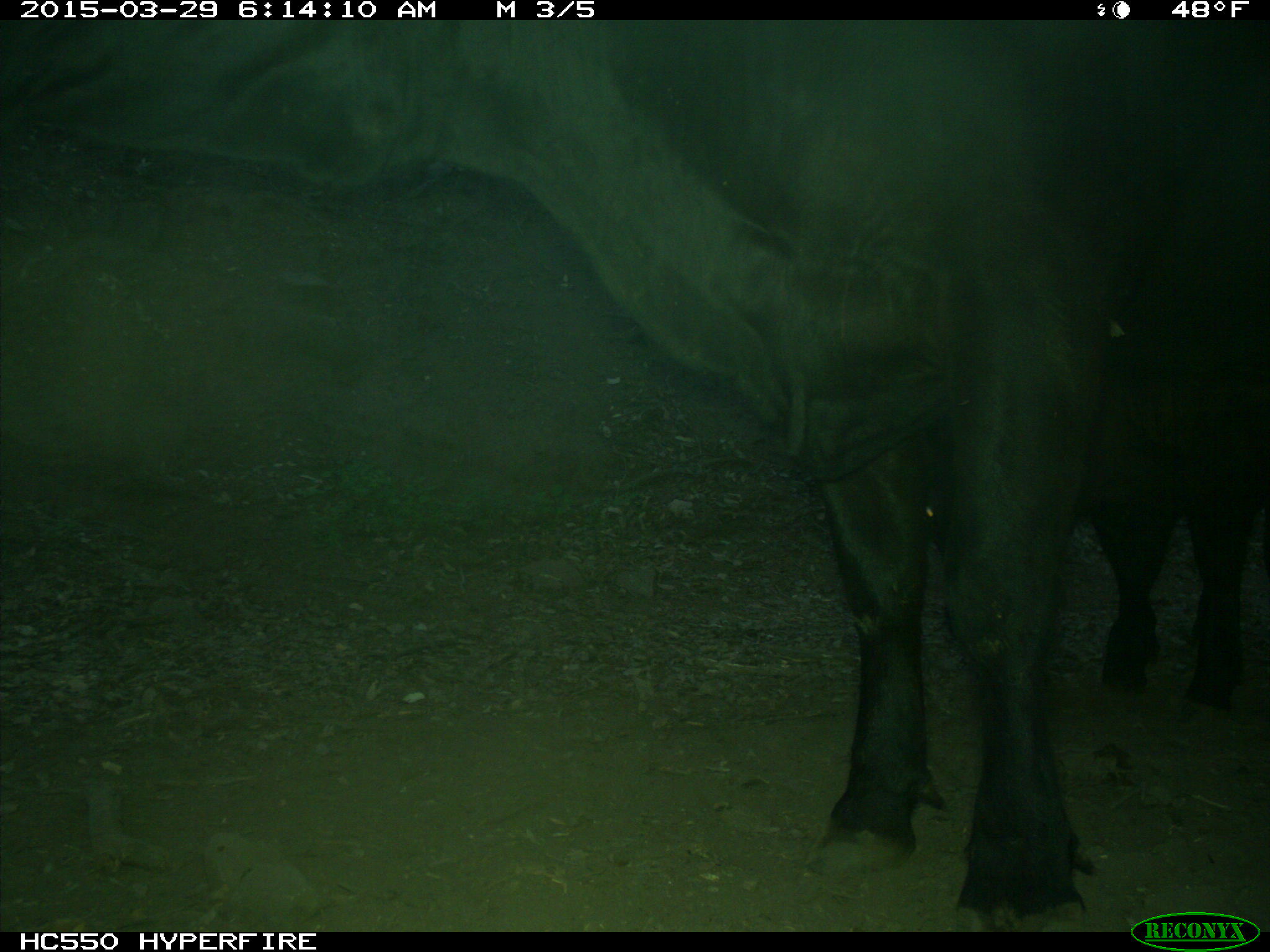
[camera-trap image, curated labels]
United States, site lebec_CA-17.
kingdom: Animalia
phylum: Chordata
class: Mammalia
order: Artiodactyla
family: Bovidae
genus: Bos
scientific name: Bos taurus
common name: domestic cow